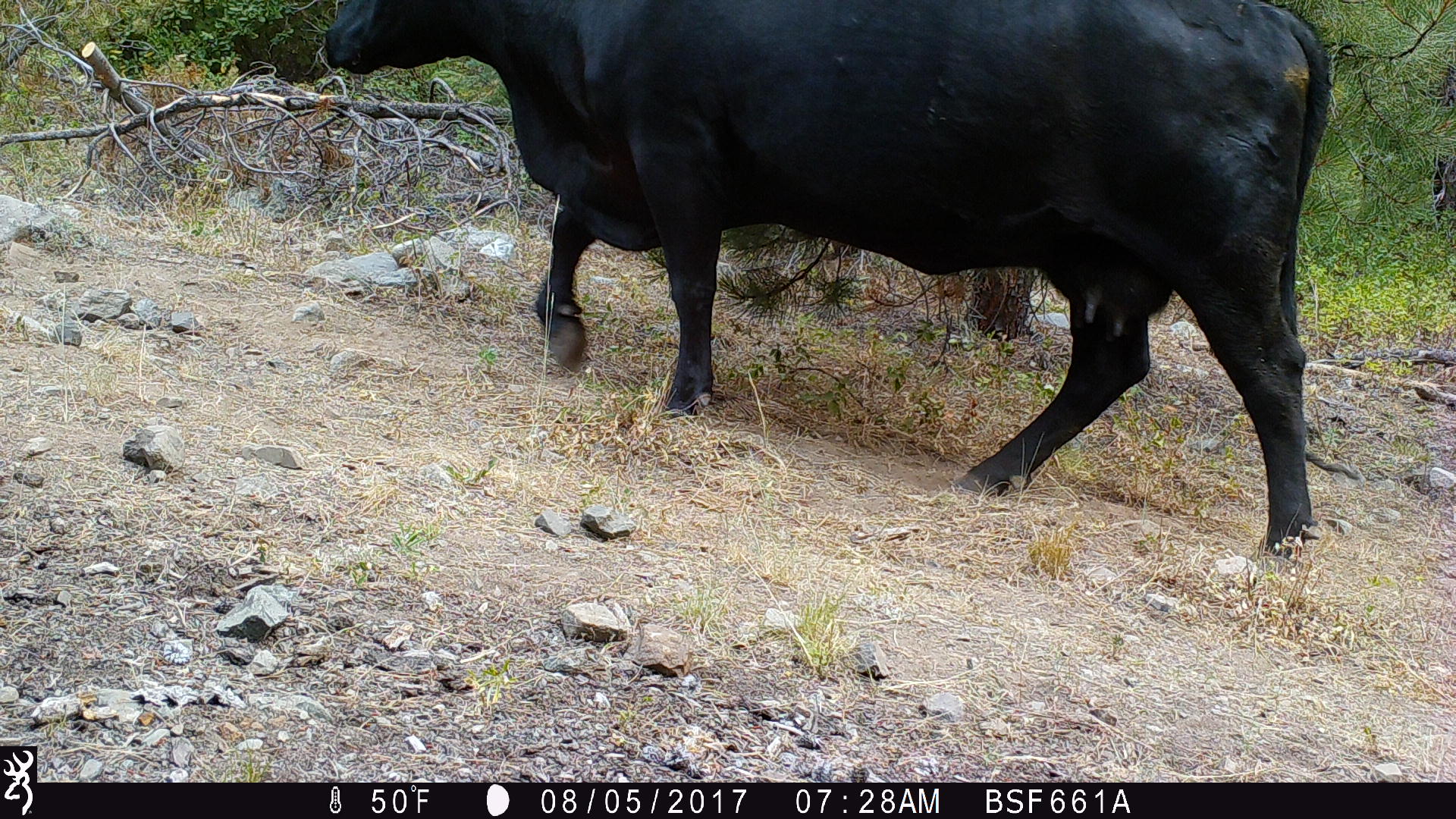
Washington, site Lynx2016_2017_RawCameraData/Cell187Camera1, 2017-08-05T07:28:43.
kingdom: Animalia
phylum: Chordata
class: Mammalia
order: Artiodactyla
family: Bovidae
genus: Bos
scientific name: Bos taurus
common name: domestic cattle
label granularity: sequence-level